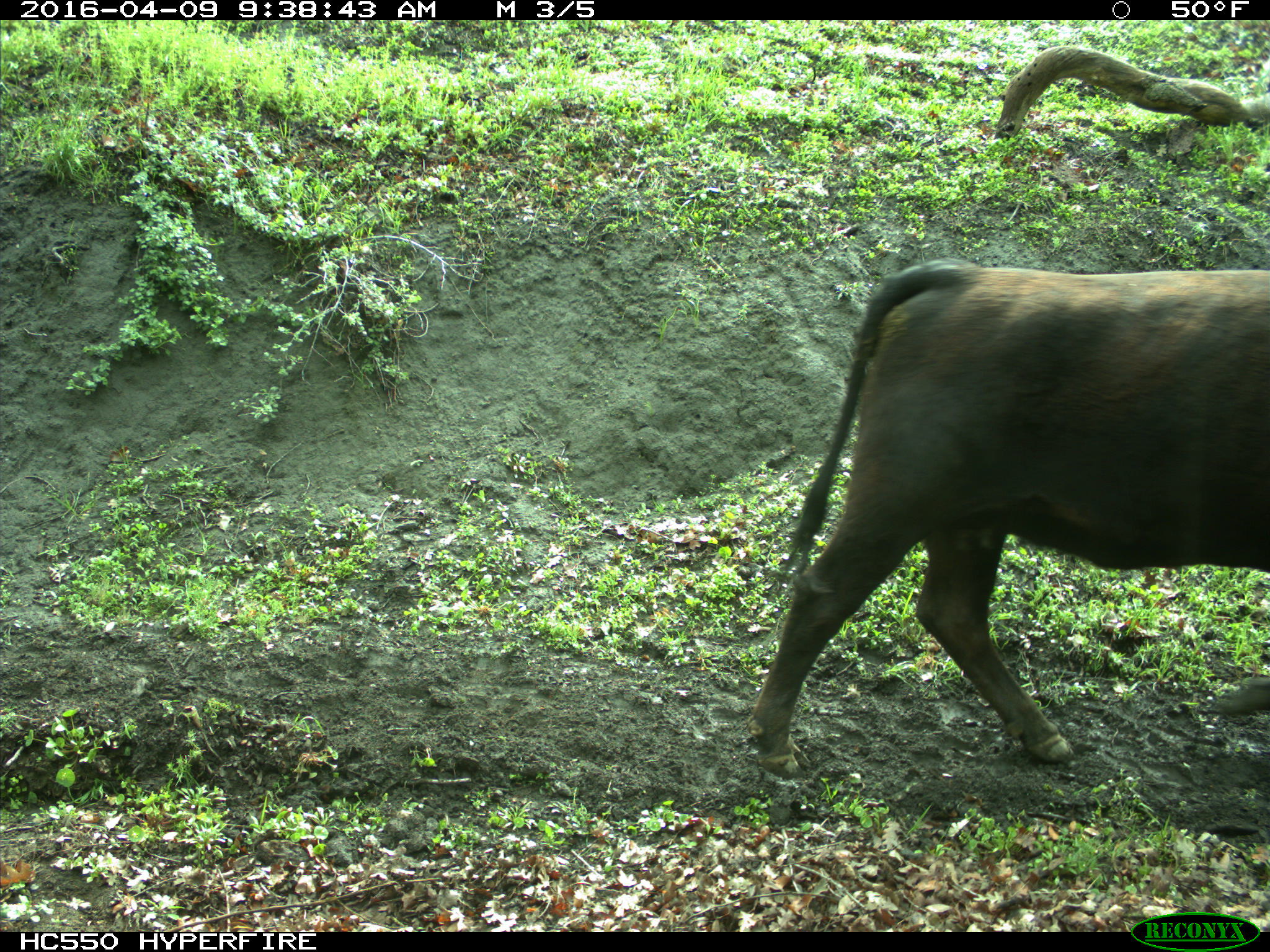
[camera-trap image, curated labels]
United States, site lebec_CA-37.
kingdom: Animalia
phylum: Chordata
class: Mammalia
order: Artiodactyla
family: Bovidae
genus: Bos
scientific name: Bos taurus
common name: domestic cow